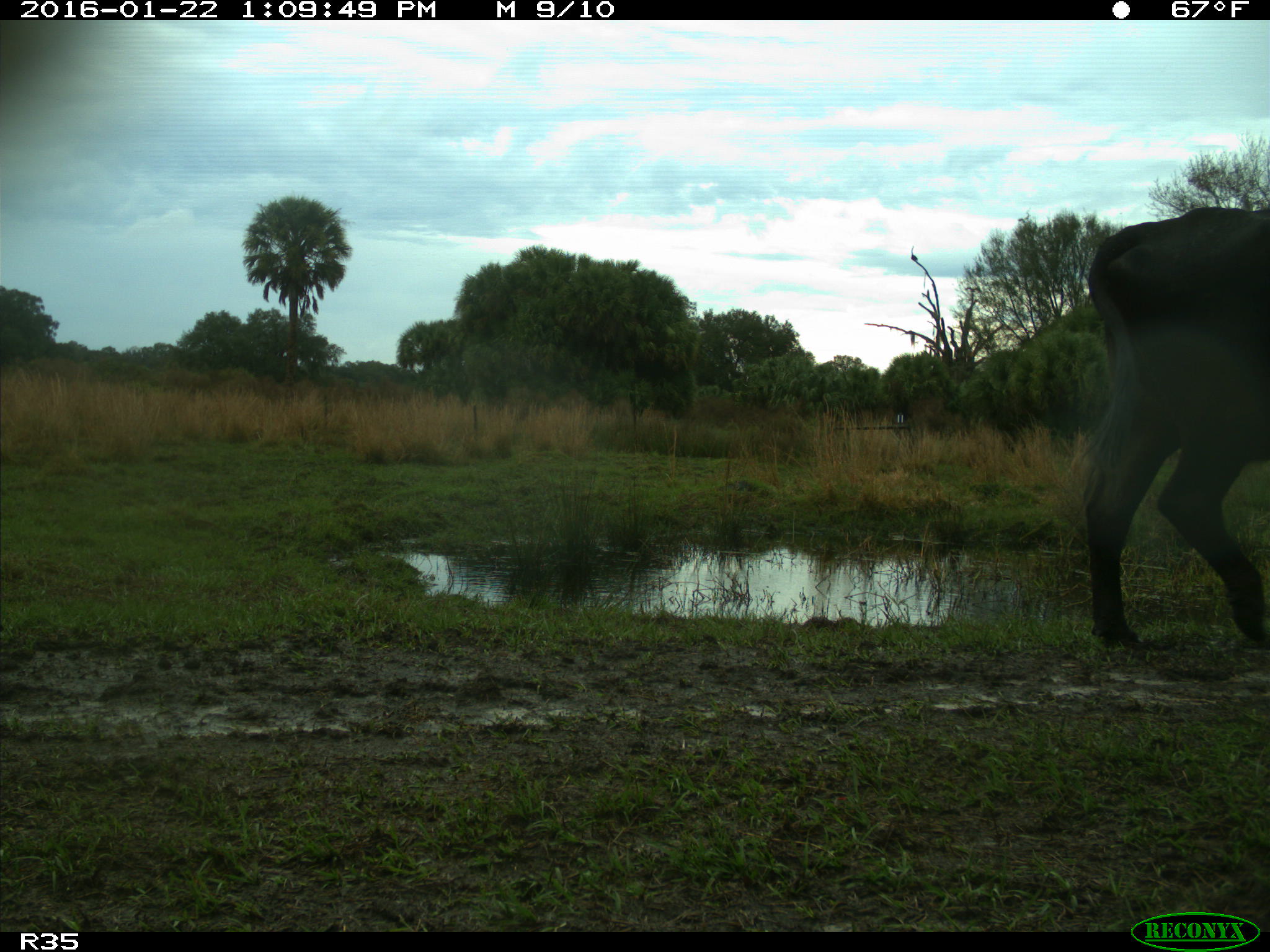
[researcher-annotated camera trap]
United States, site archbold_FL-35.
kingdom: Animalia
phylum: Chordata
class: Mammalia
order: Artiodactyla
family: Bovidae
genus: Bos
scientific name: Bos taurus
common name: domestic cow